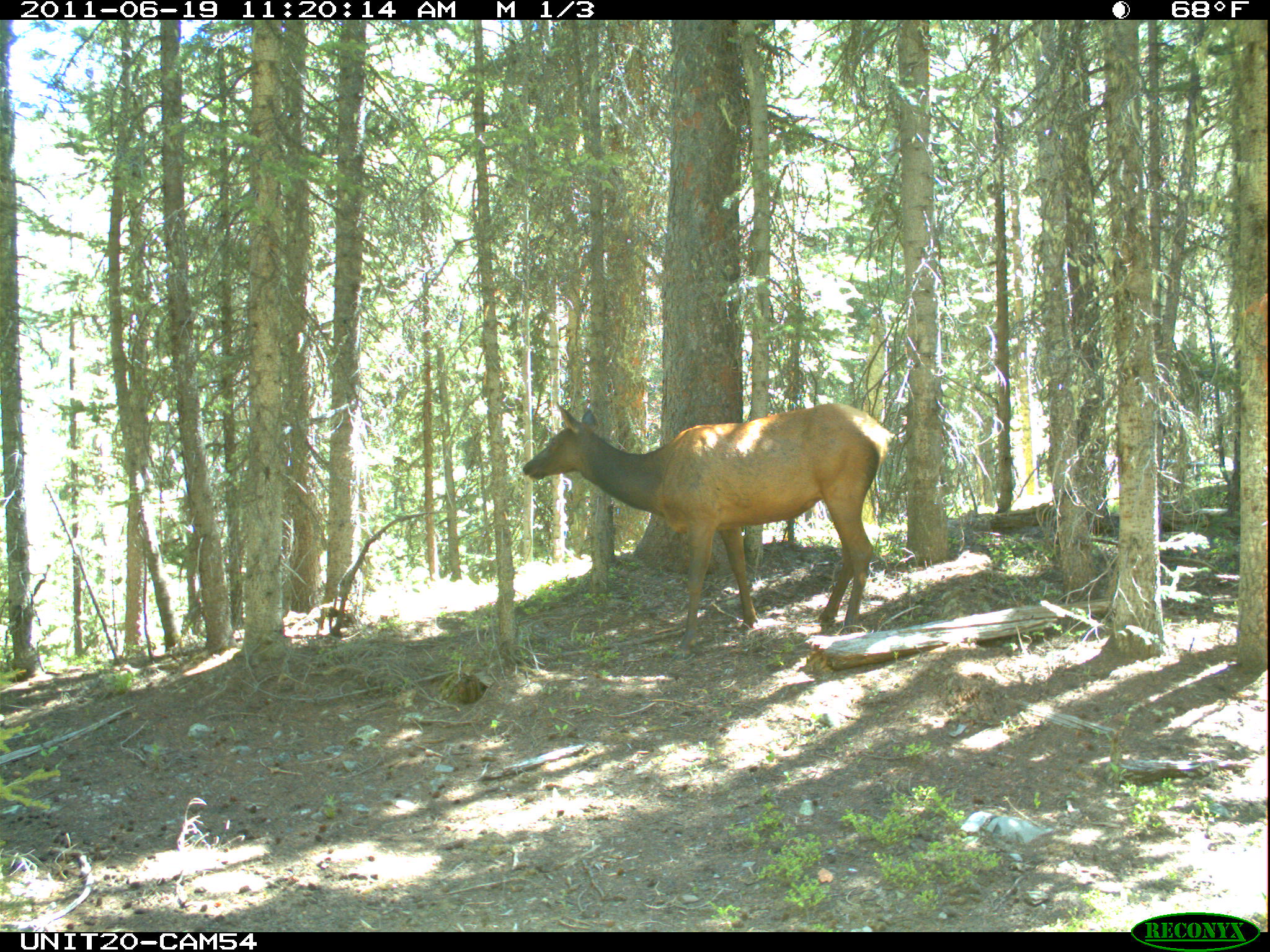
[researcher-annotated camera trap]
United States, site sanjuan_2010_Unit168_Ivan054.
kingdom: Animalia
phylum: Chordata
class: Mammalia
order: Artiodactyla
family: Cervidae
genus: Cervus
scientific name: Cervus elaphus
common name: red deer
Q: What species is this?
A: Cervus elaphus (red deer).